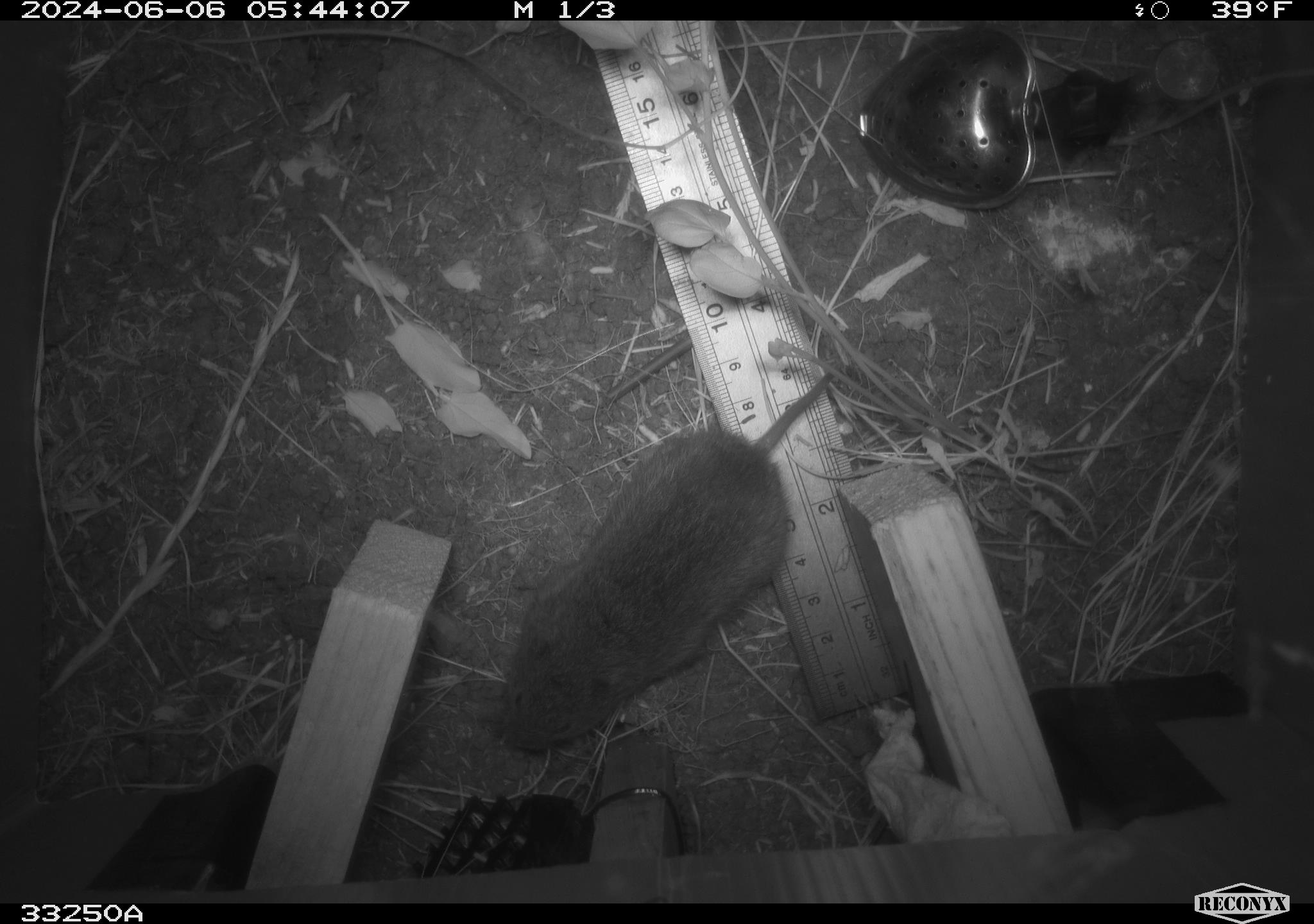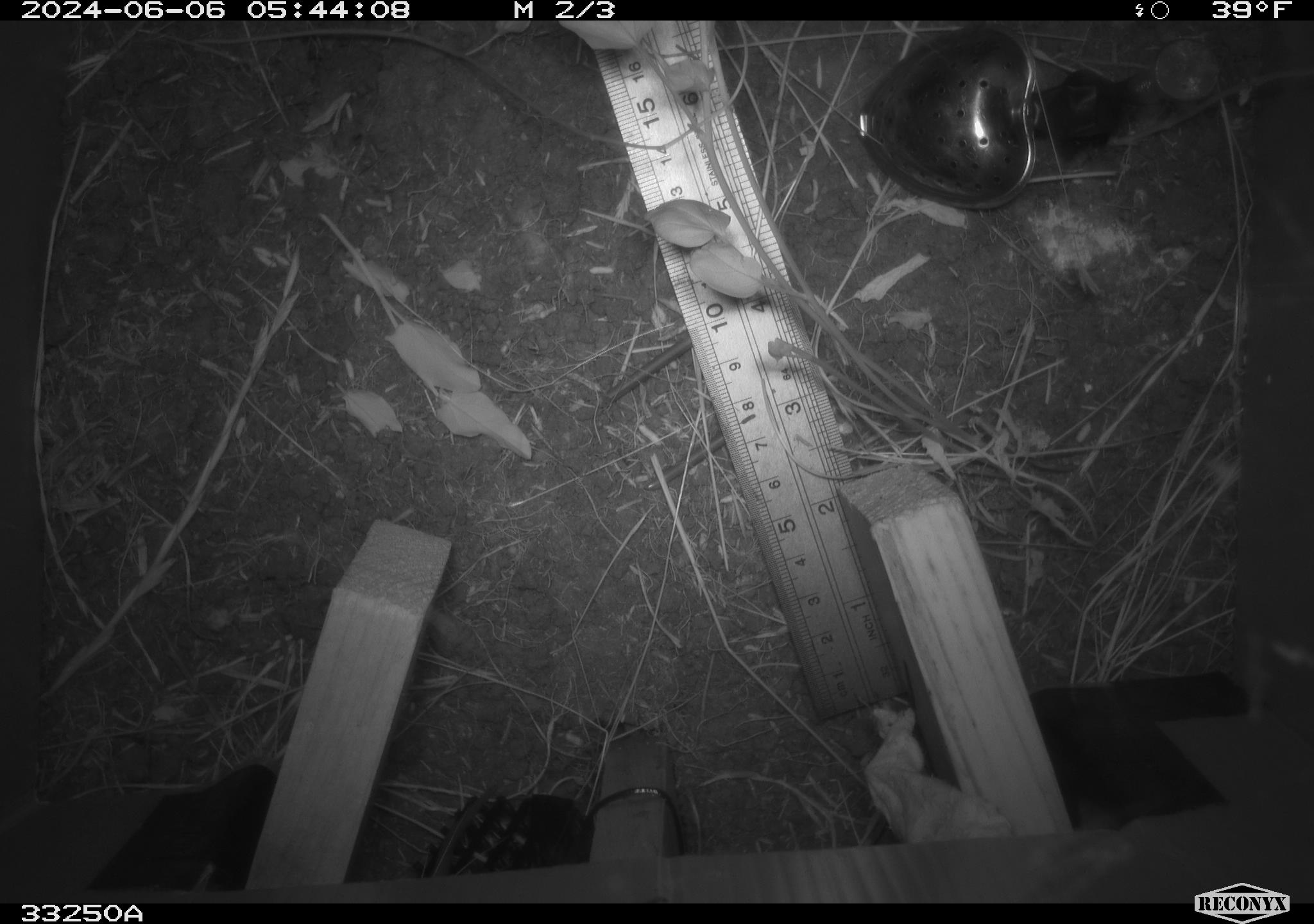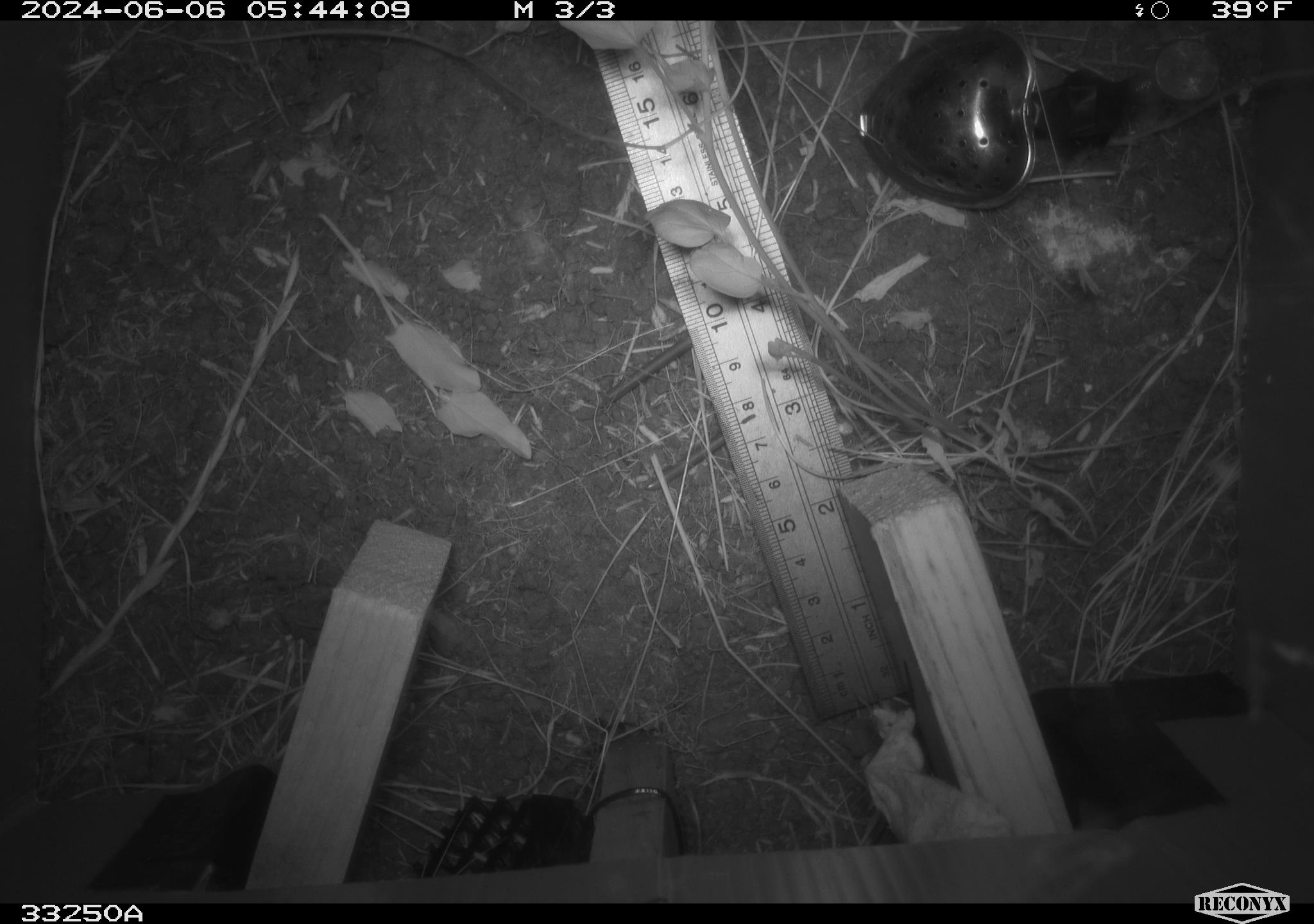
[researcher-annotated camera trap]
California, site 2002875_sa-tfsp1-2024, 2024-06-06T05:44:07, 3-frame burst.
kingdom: Animalia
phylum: Chordata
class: Mammalia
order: Rodentia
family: Cricetidae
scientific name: Arvicolinae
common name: voles, lemmings, and muskrats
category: arvicolinae subfamily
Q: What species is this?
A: Arvicolinae subfamily (voles, lemmings, and muskrats) (Arvicolinae).